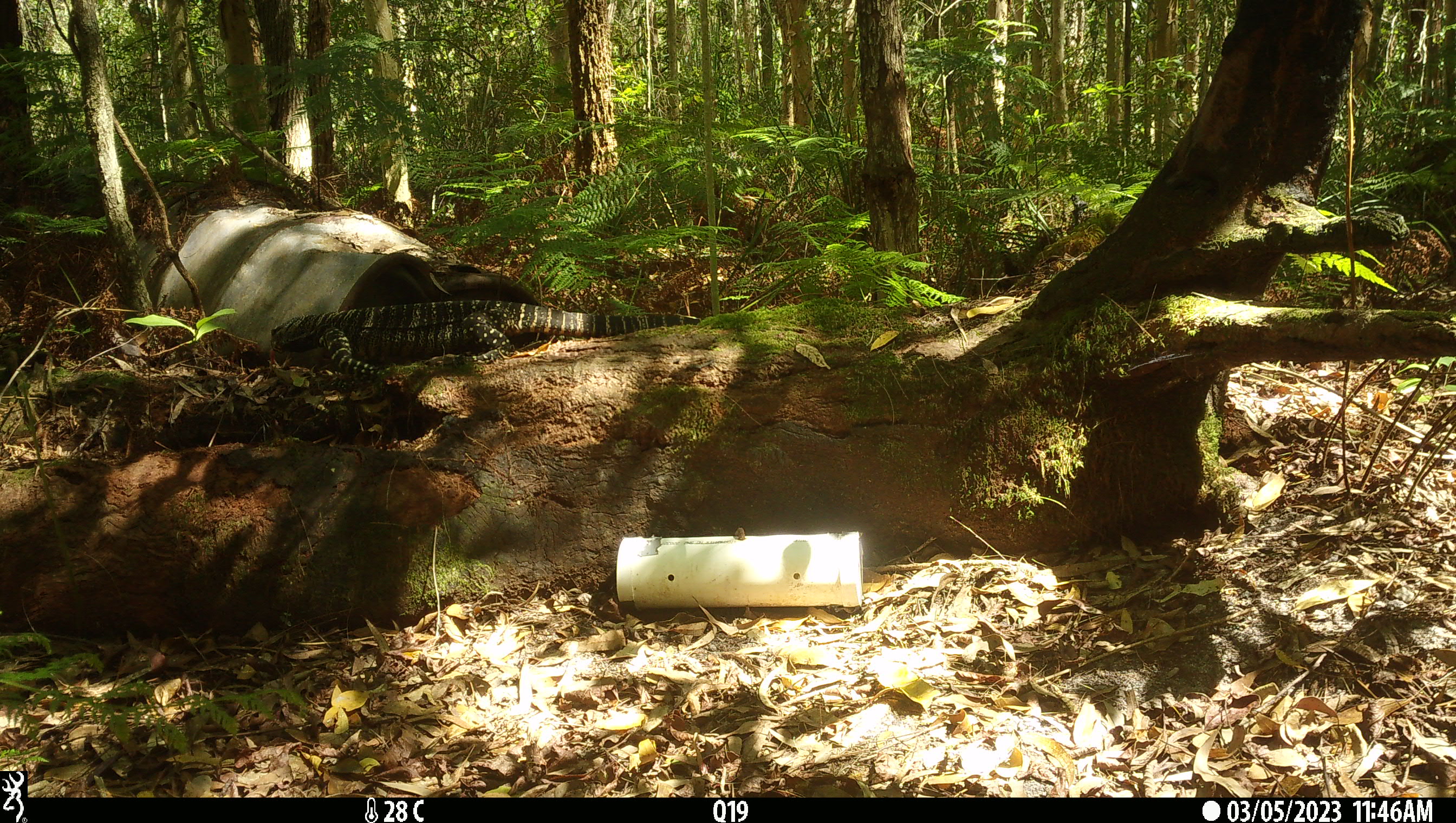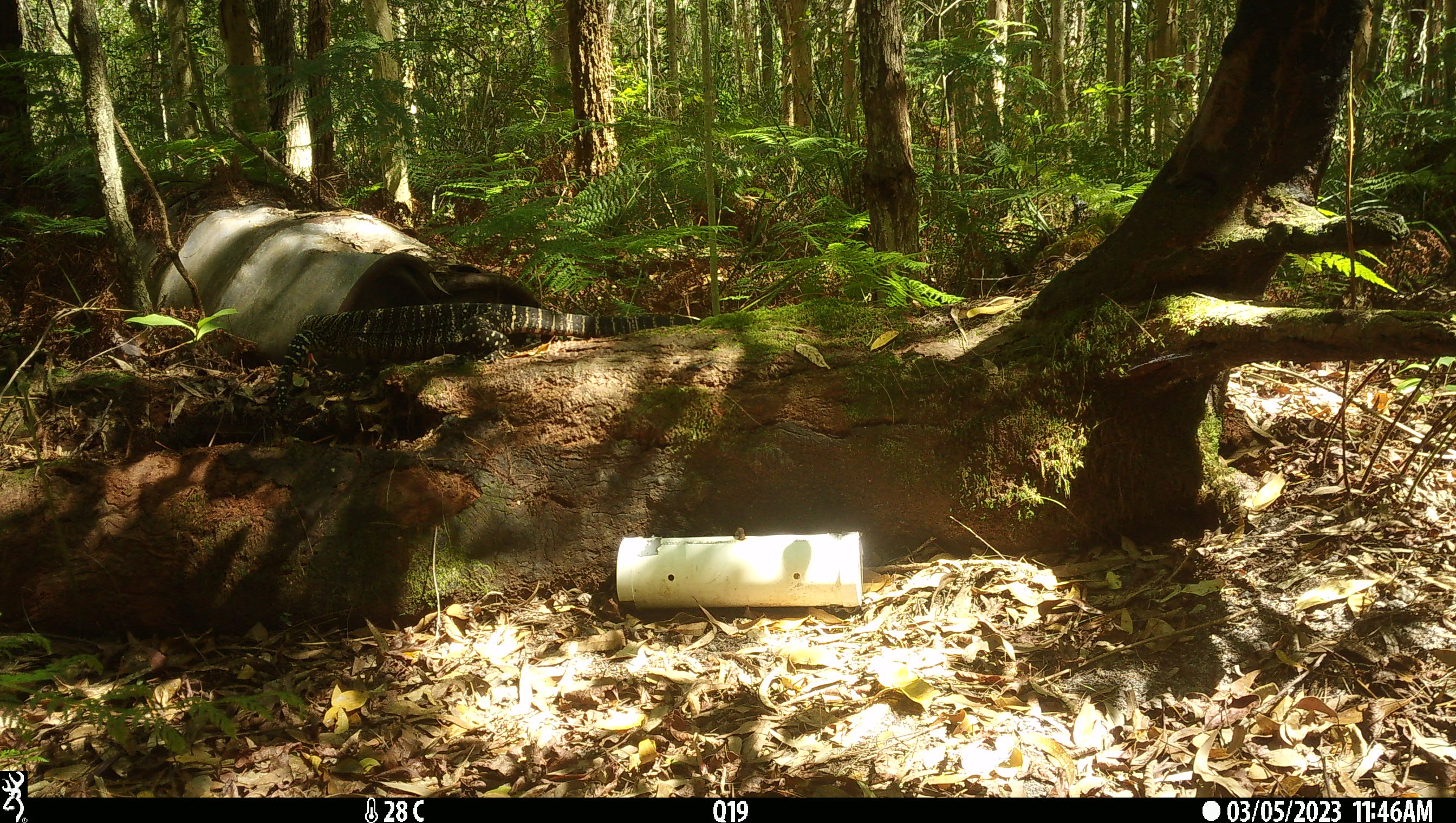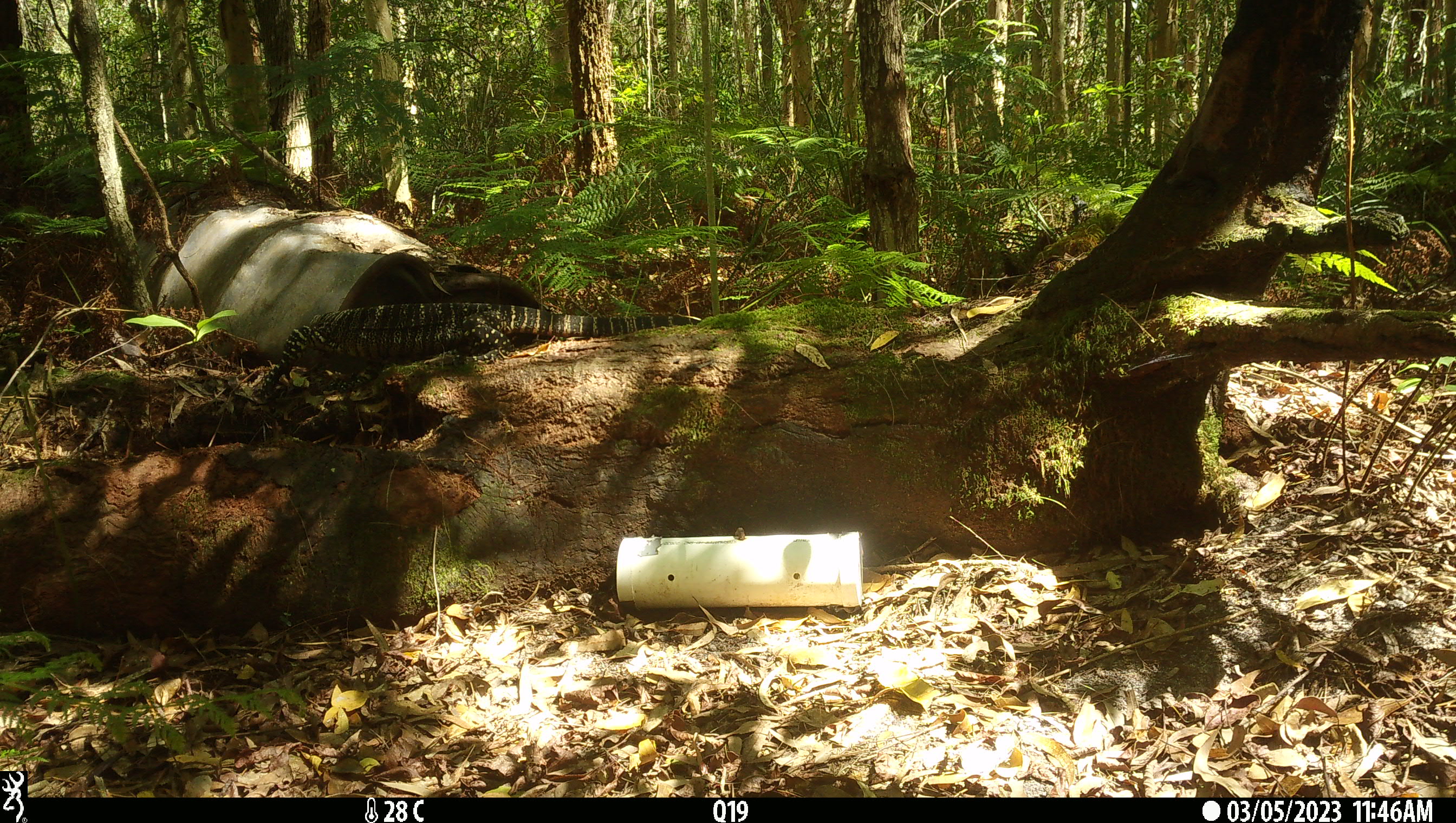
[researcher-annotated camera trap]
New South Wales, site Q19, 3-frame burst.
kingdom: Animalia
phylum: Chordata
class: Reptilia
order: Squamata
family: Varanidae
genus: Varanus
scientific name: Varanus varius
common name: lace monitor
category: goanna